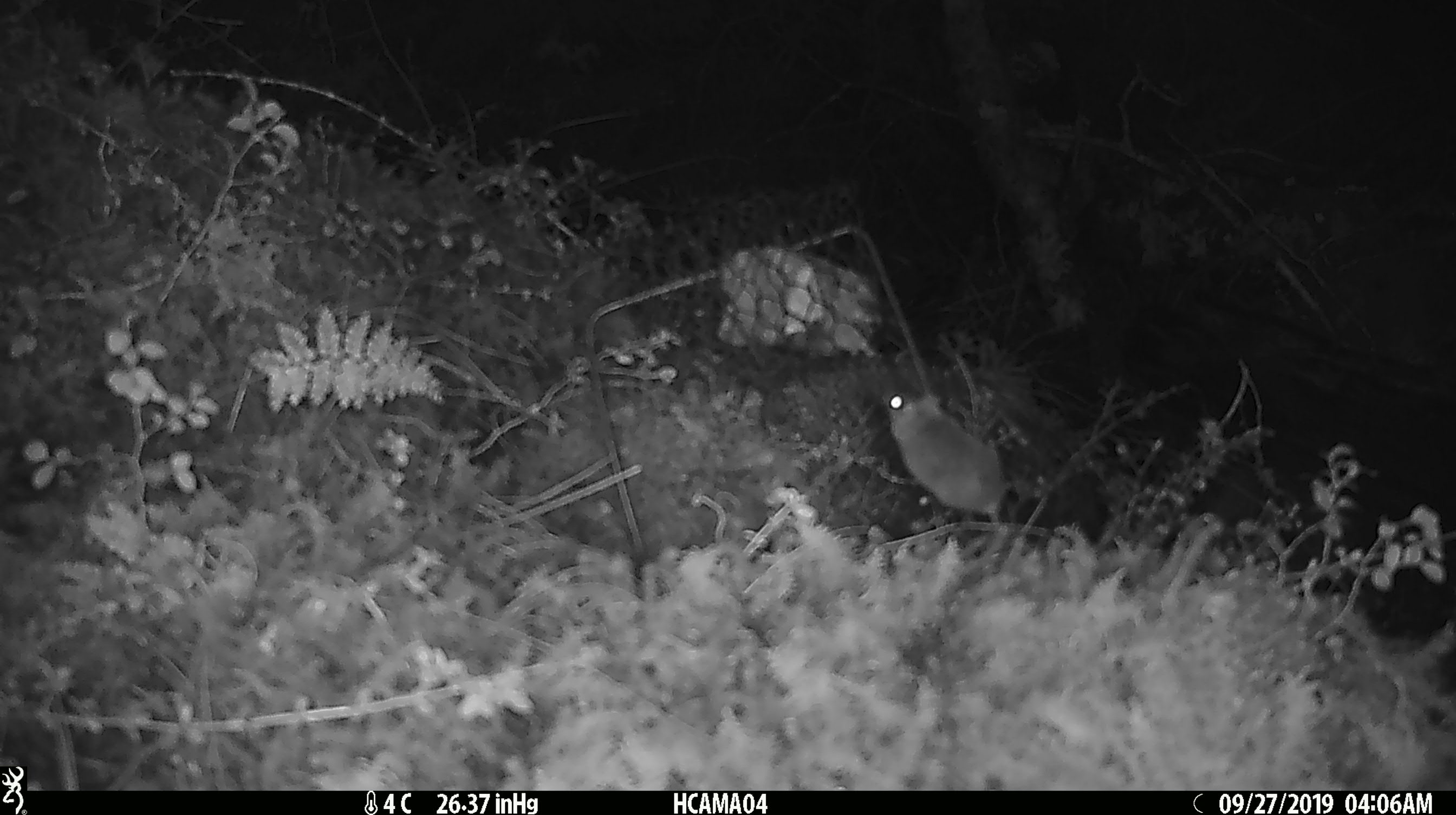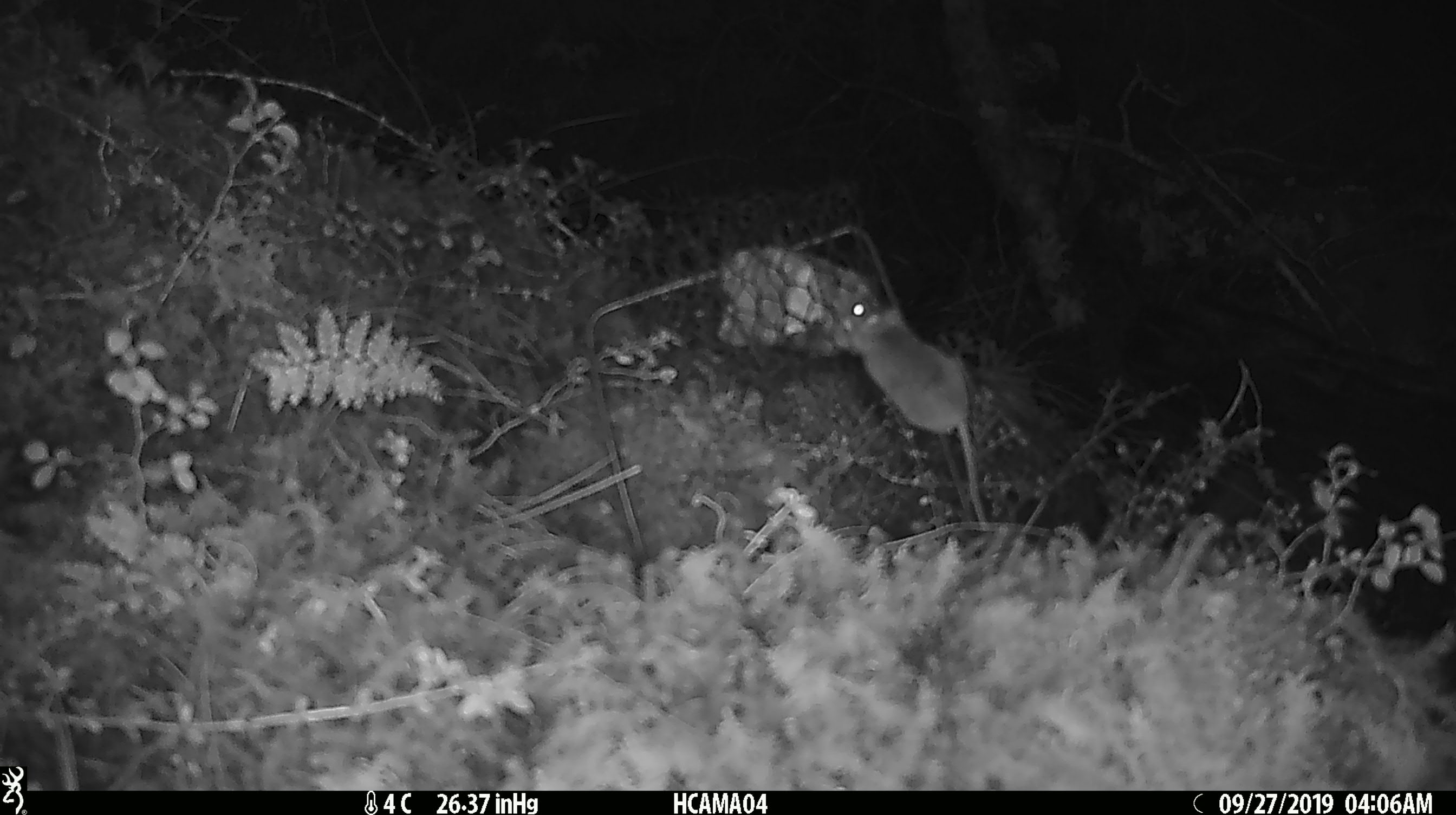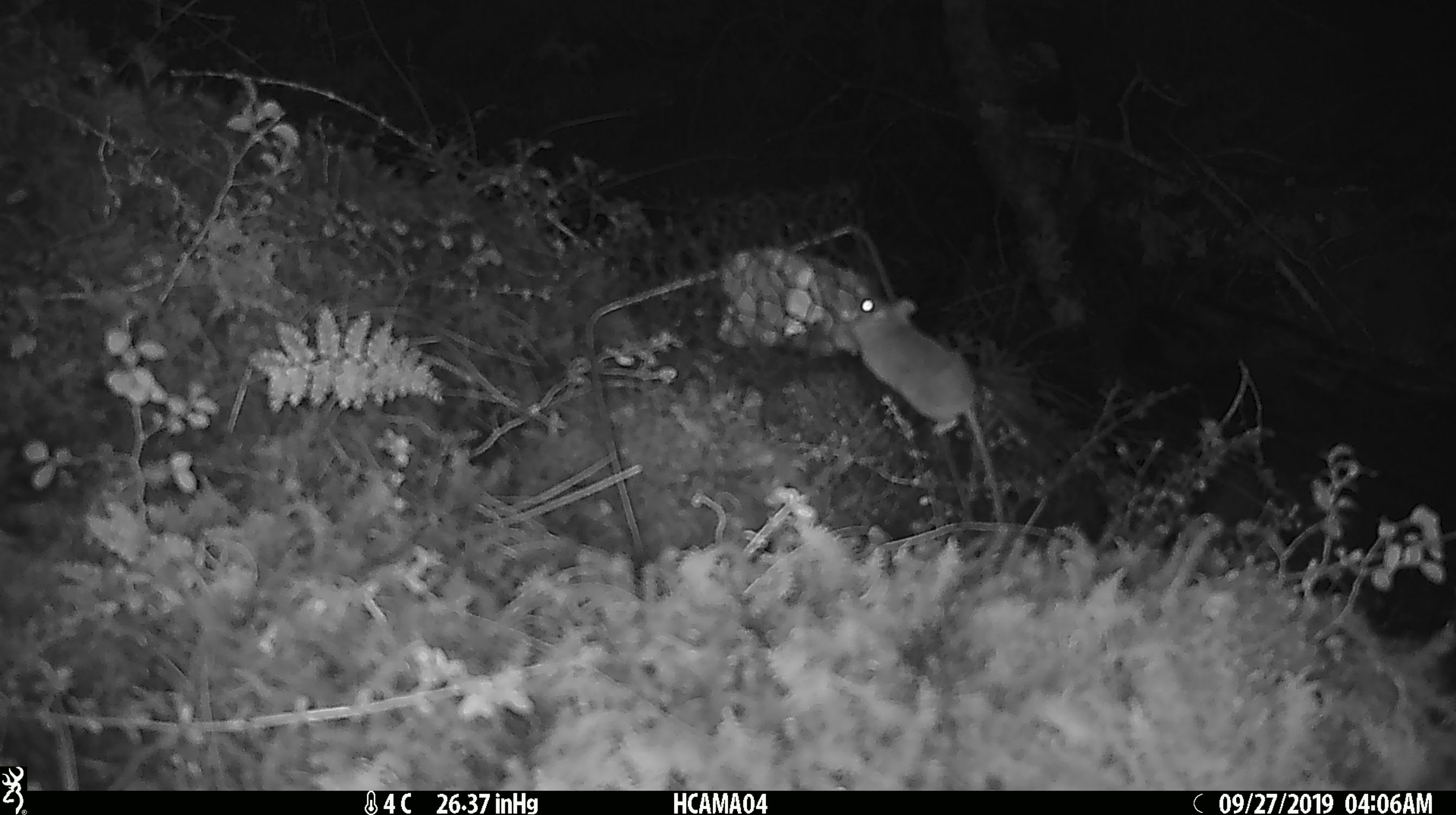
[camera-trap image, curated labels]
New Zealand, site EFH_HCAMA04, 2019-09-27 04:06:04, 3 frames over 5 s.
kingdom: Animalia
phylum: Chordata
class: Mammalia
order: Rodentia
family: Muridae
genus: Mus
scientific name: Mus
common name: mouse